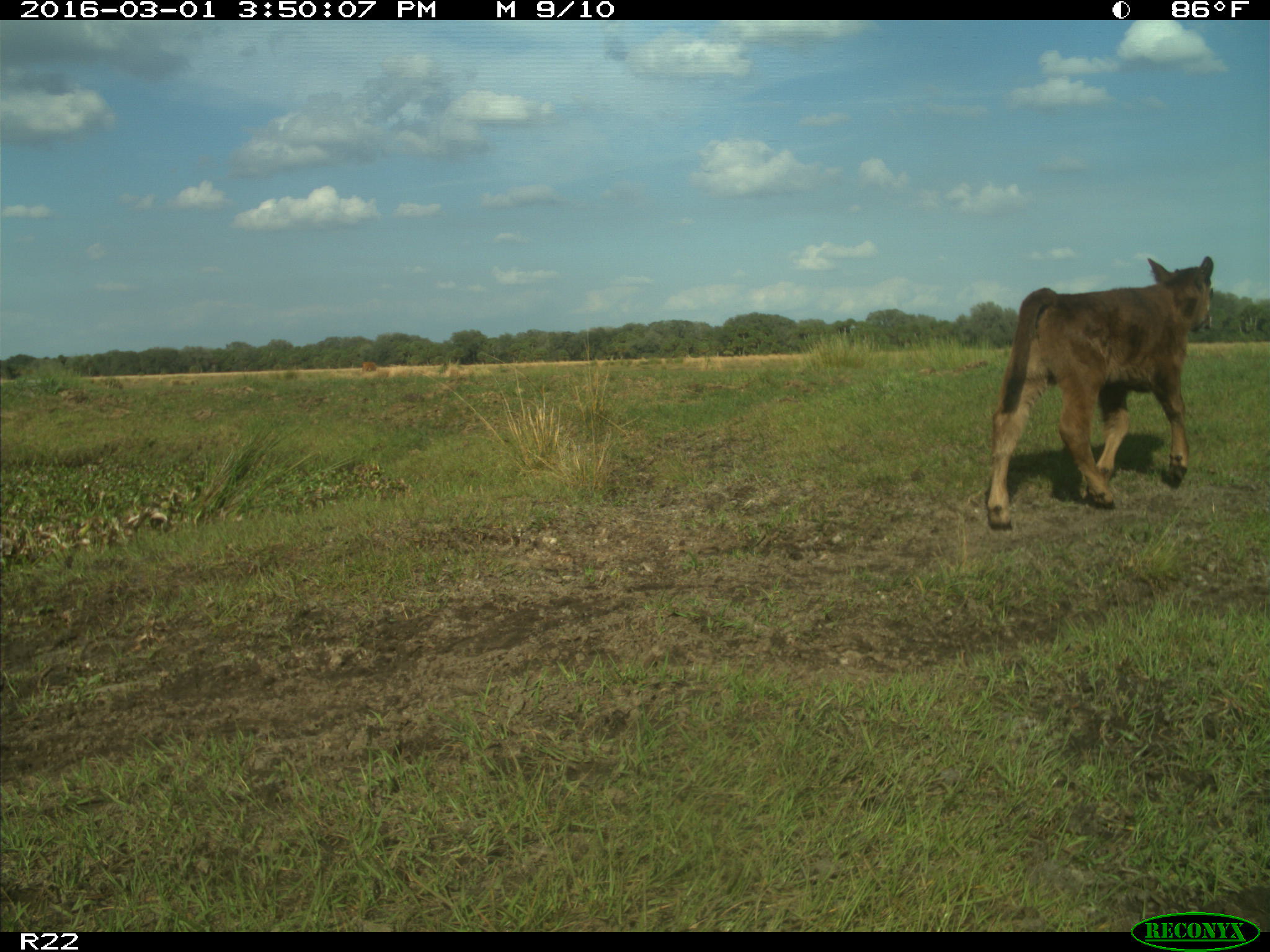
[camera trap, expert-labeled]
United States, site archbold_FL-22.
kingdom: Animalia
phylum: Chordata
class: Mammalia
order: Artiodactyla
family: Bovidae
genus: Bos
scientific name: Bos taurus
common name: domestic cow